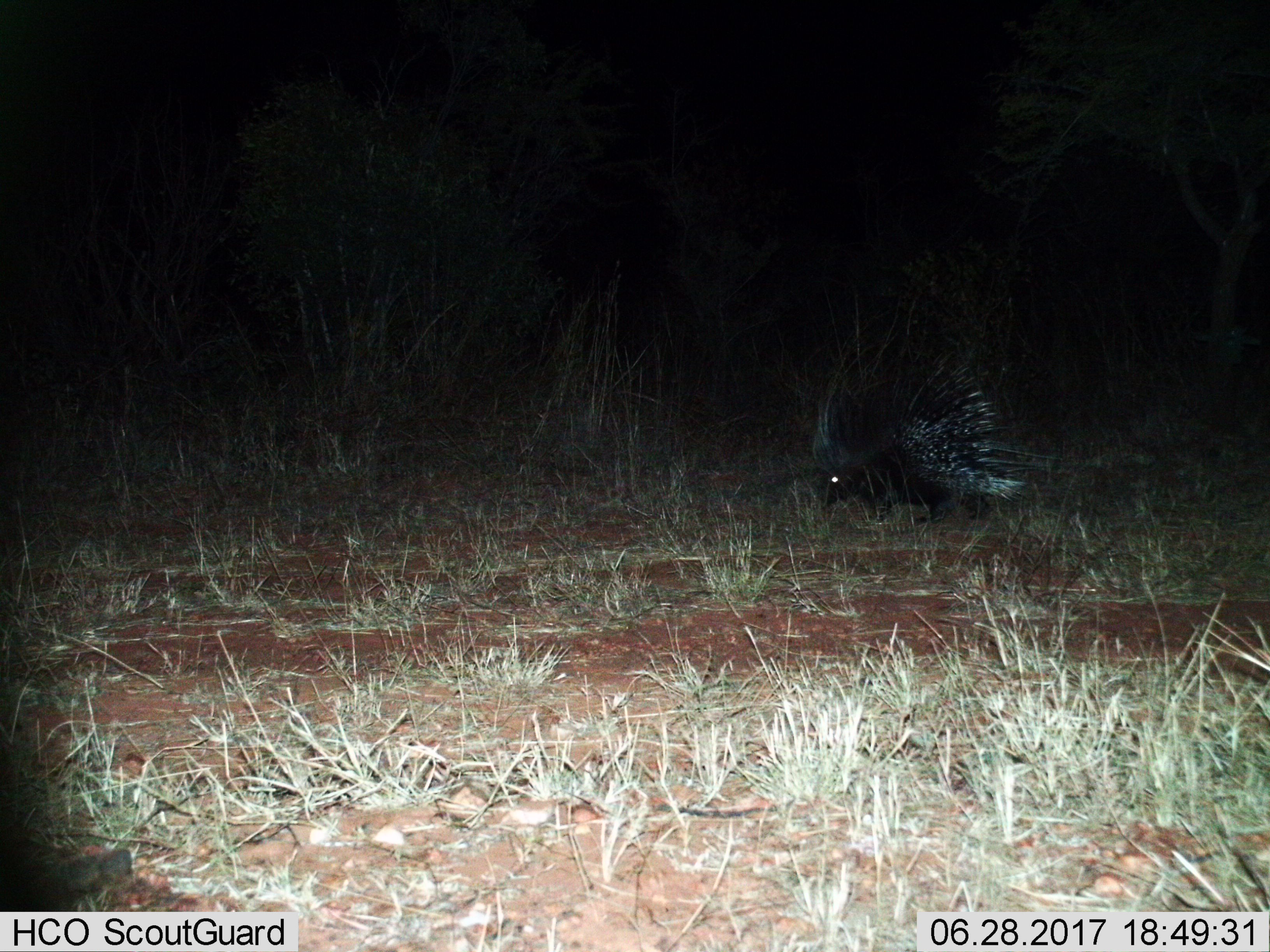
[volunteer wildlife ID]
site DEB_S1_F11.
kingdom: Animalia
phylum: Chordata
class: Mammalia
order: Rodentia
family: Hystricidae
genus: Hystrix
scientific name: Hystrix cristata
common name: crested porcupine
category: porcupine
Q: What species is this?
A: Porcupine (crested porcupine) (Hystrix cristata).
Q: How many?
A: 1.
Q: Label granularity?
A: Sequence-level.